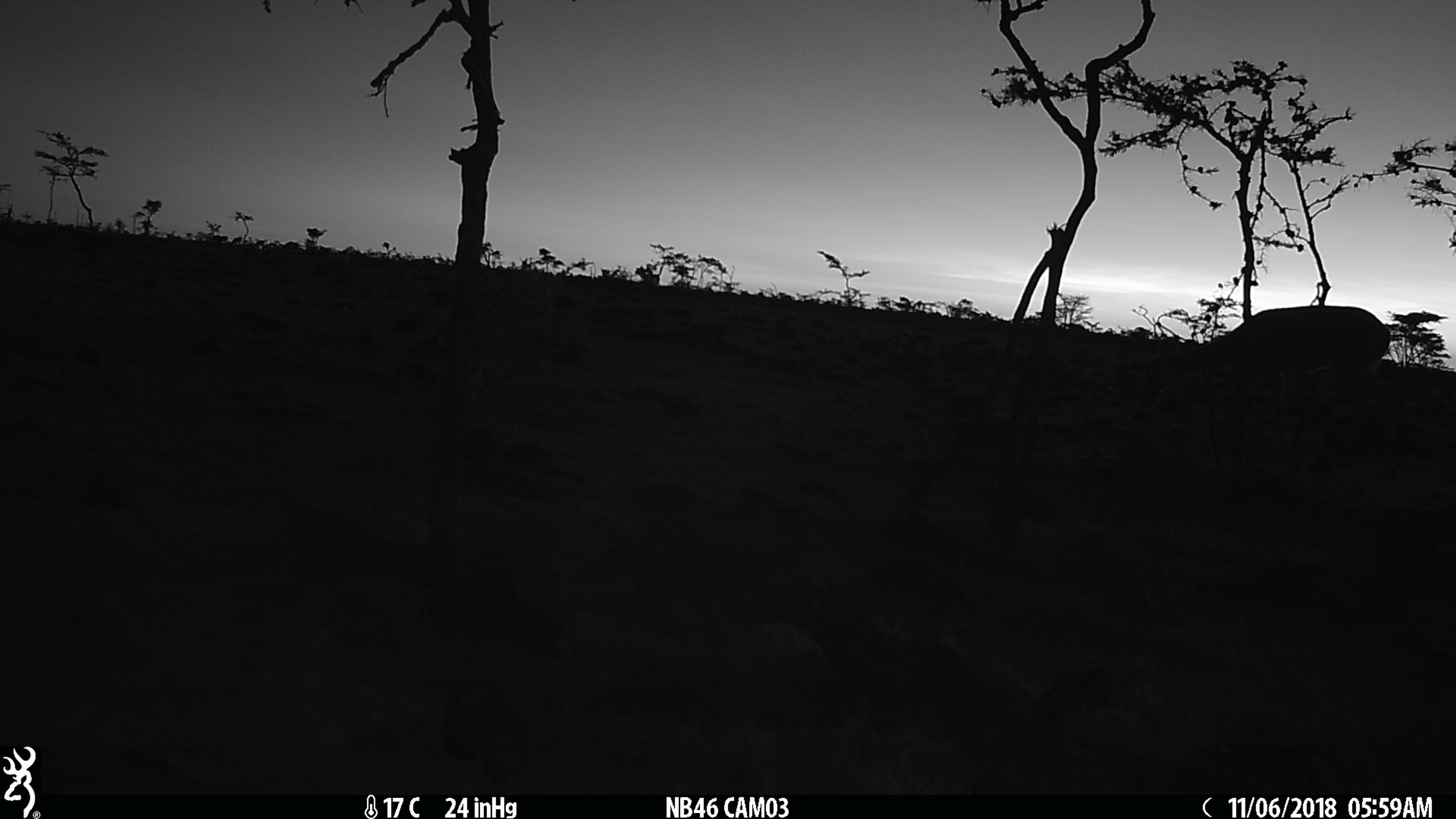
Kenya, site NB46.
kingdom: Animalia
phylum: Chordata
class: Mammalia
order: Artiodactyla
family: Bovidae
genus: Aepyceros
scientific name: Aepyceros melampus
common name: impala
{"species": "impala (Aepyceros melampus)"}